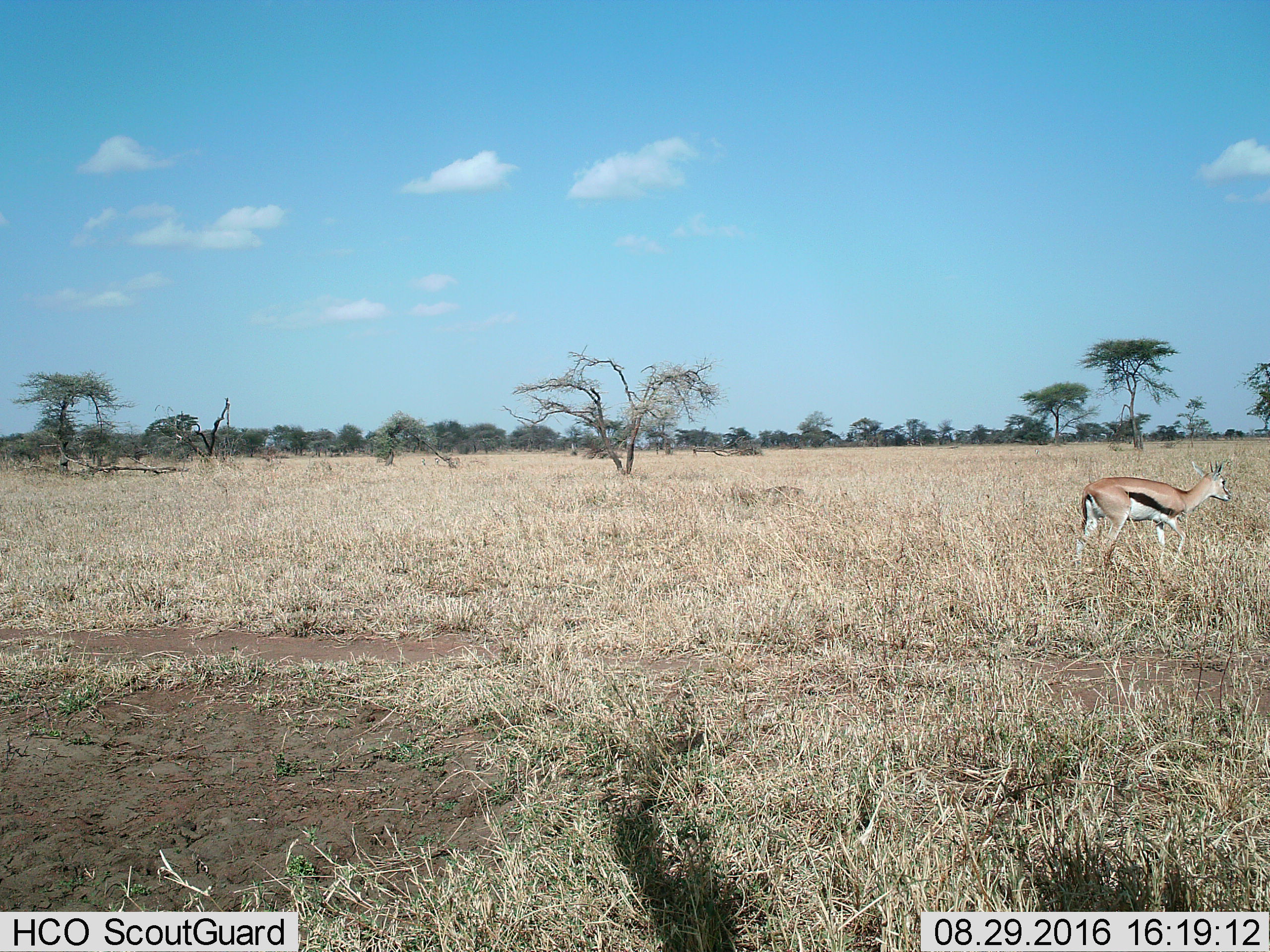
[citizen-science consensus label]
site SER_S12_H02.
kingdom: Animalia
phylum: Chordata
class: Mammalia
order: Artiodactyla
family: Bovidae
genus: Eudorcas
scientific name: Eudorcas thomsonii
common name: thomson's gazelle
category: gazellethomsons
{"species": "gazellethomsons (thomson's gazelle) (Eudorcas thomsonii)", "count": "1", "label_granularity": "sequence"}